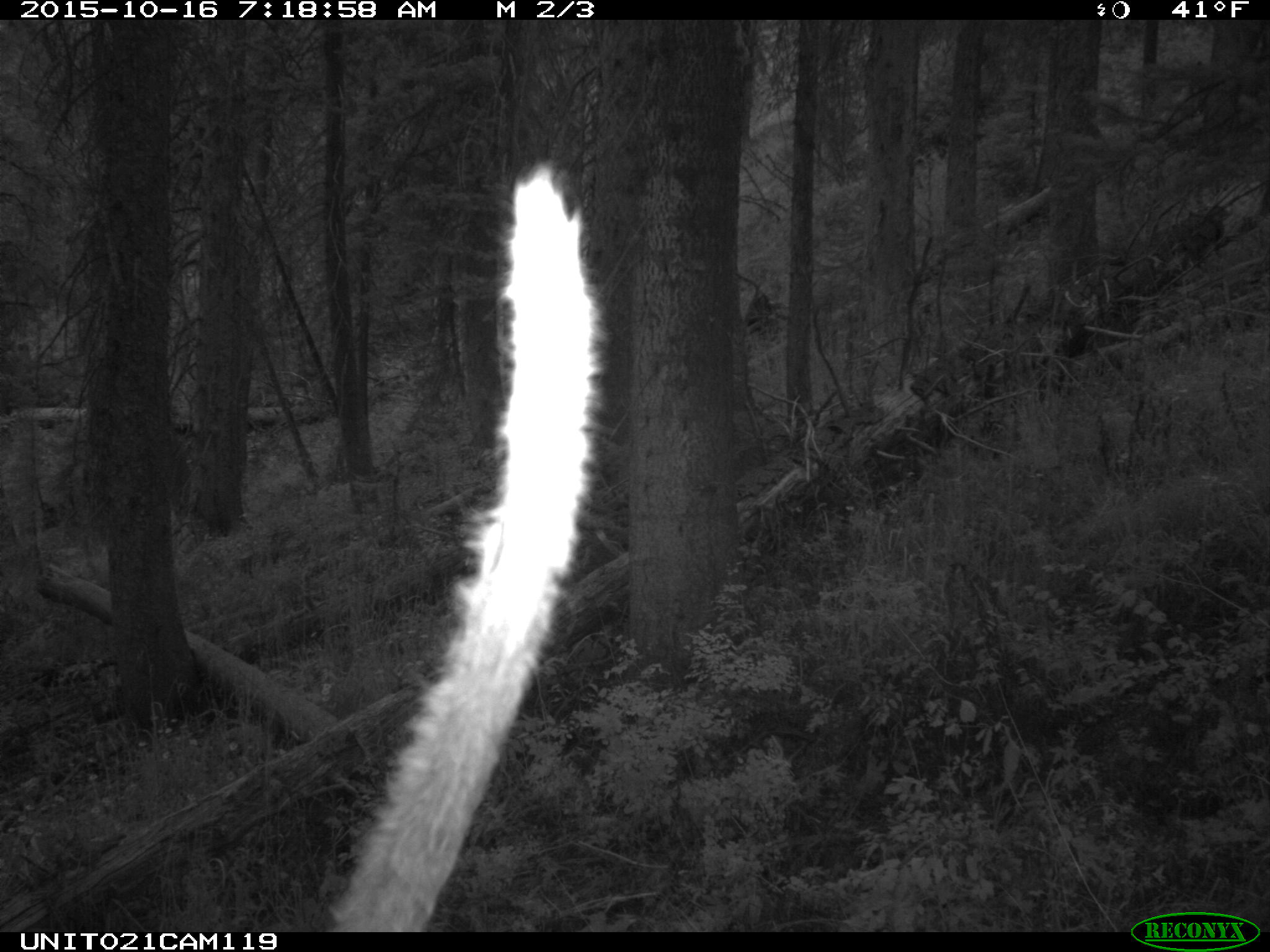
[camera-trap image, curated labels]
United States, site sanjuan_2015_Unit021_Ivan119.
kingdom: Animalia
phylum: Chordata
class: Mammalia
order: Artiodactyla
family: Cervidae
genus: Cervus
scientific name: Cervus elaphus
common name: red deer